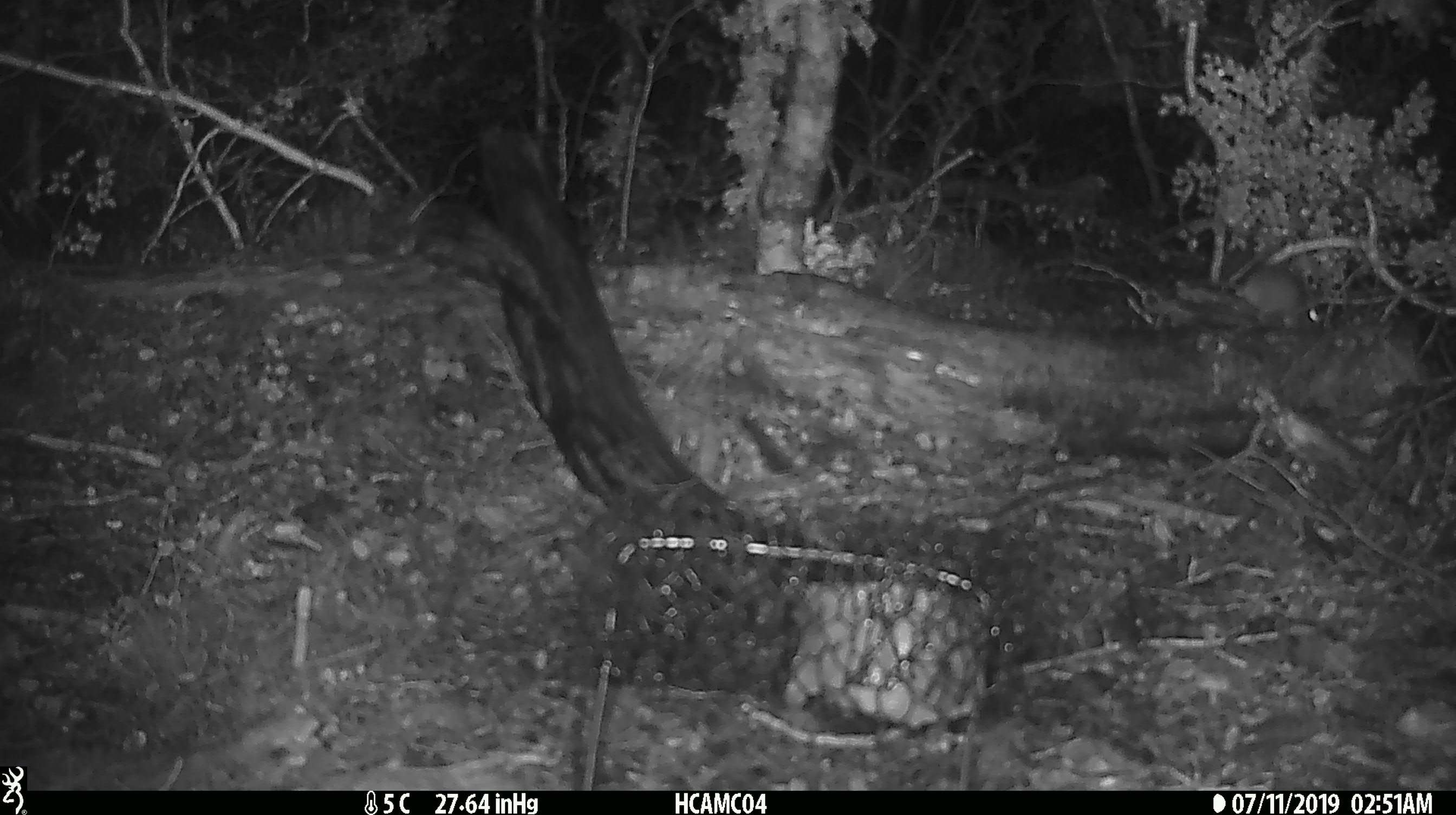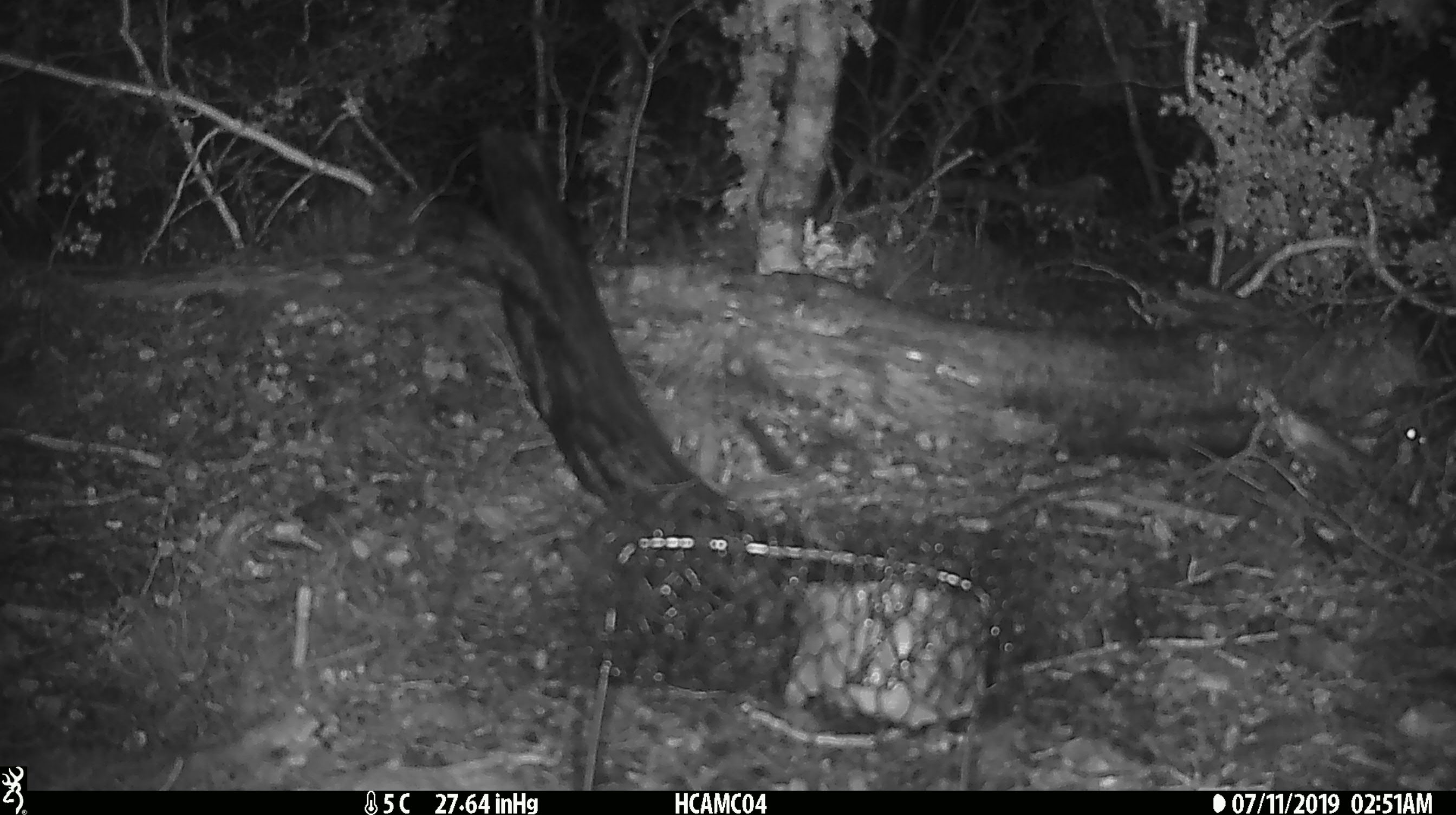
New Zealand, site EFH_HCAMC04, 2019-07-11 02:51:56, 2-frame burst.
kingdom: Animalia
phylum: Chordata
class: Mammalia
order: Rodentia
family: Muridae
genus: Mus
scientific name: Mus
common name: mouse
Mouse (Mus).